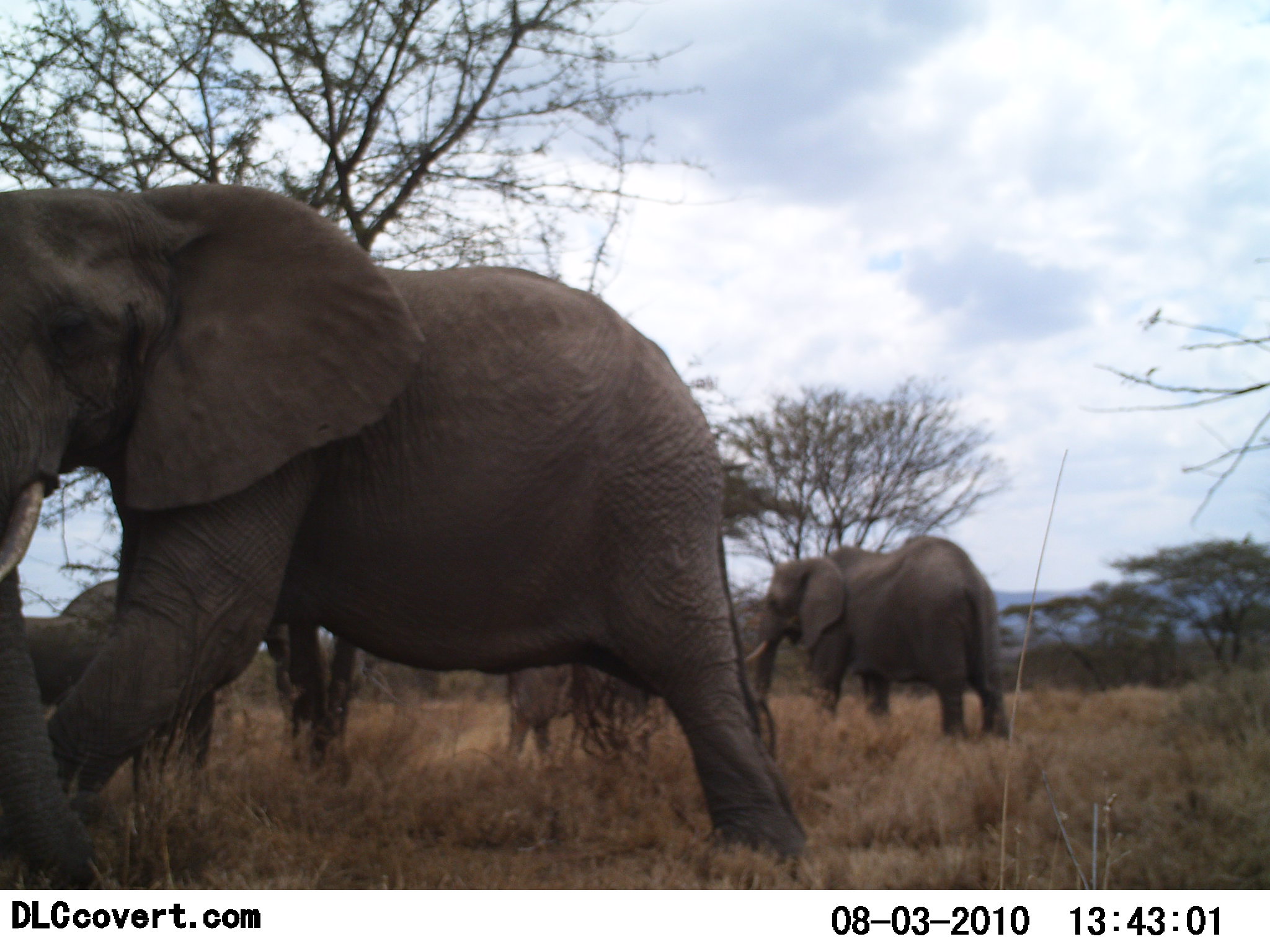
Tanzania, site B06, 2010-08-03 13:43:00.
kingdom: Animalia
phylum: Chordata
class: Mammalia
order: Proboscidea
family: Elephantidae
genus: Loxodonta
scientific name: Loxodonta africana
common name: african bush elephant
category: elephant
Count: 4.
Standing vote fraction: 50%.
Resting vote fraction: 7%.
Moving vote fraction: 64%.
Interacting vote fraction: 7%.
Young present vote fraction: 7%.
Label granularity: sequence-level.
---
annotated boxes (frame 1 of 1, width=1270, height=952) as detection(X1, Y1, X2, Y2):
animal: detection(0, 183, 807, 878); detection(21, 576, 327, 781); detection(744, 535, 1011, 743); detection(505, 645, 660, 765)